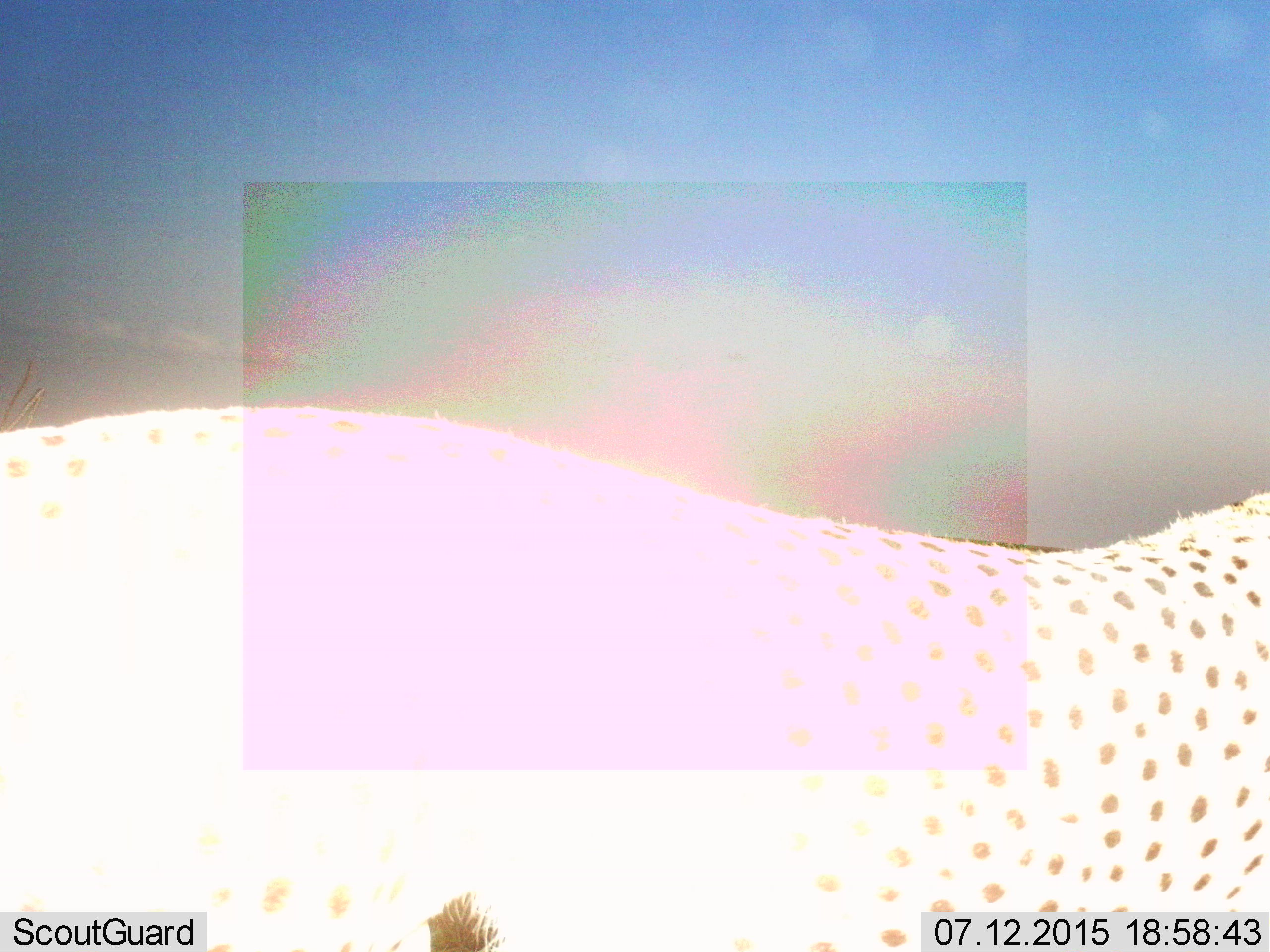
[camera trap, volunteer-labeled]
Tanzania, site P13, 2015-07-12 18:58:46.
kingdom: Animalia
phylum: Chordata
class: Mammalia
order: Carnivora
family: Felidae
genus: Acinonyx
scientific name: Acinonyx jubatus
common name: cheetah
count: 1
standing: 71%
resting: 0%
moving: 29%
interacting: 0%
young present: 0%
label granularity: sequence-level